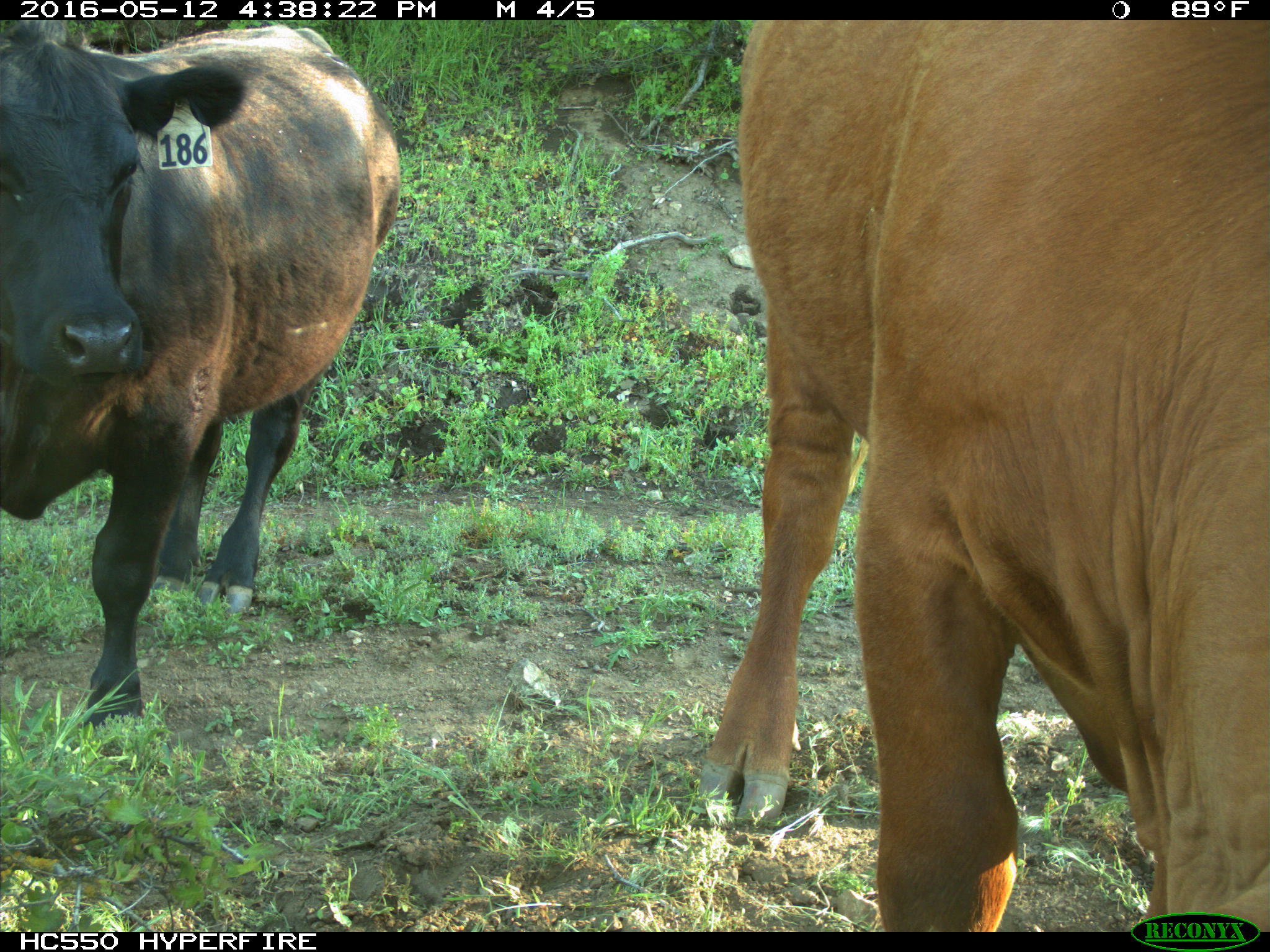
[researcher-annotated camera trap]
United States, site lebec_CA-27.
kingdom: Animalia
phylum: Chordata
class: Mammalia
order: Artiodactyla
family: Bovidae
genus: Bos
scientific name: Bos taurus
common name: domestic cow